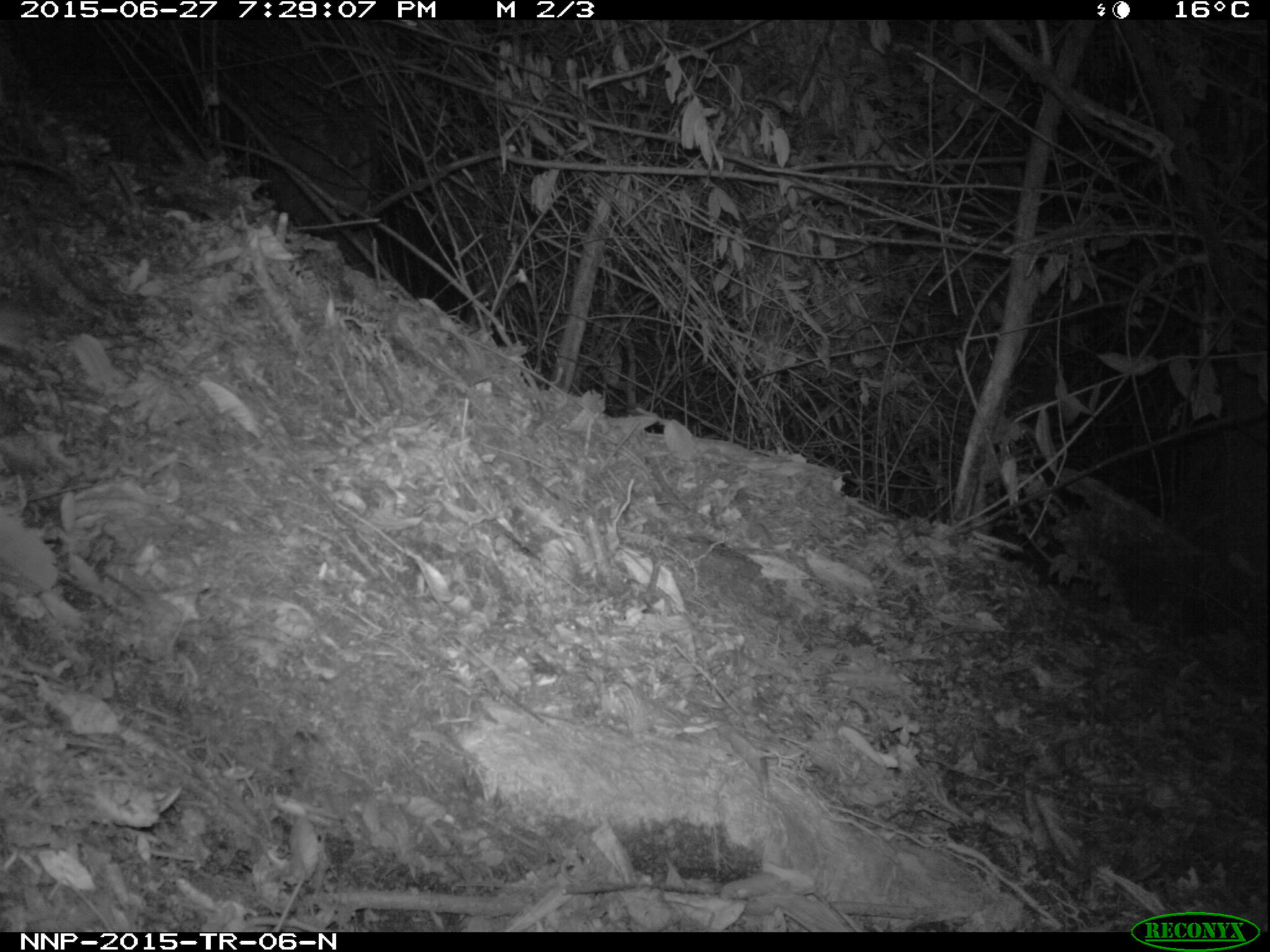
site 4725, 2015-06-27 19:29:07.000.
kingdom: Animalia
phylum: Chordata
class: Mammalia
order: Rodentia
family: Nesomyidae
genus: Cricetomys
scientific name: Cricetomys gambianus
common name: african giant pouched rat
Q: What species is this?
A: Cricetomys gambianus (african giant pouched rat).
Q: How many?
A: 1.